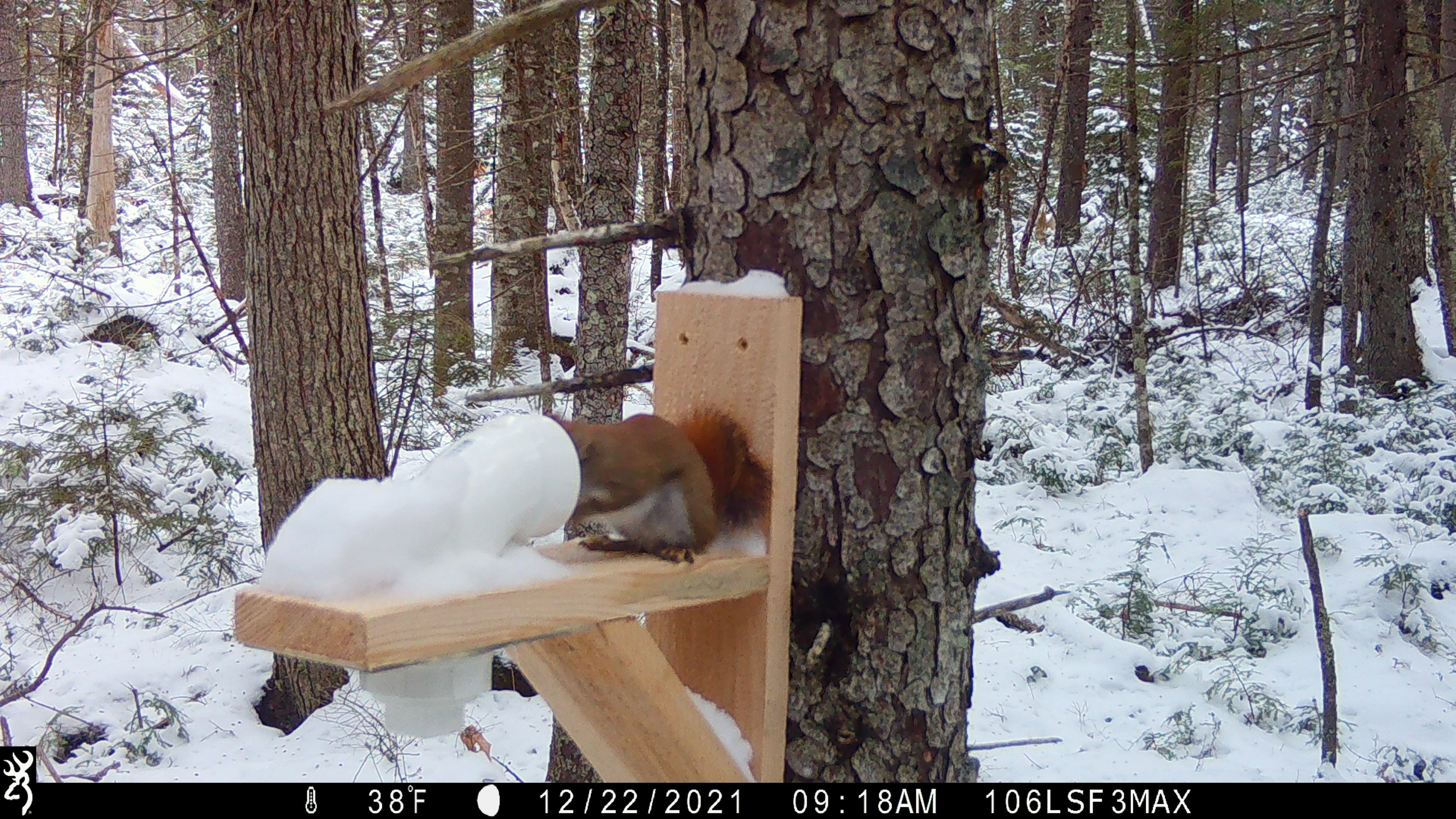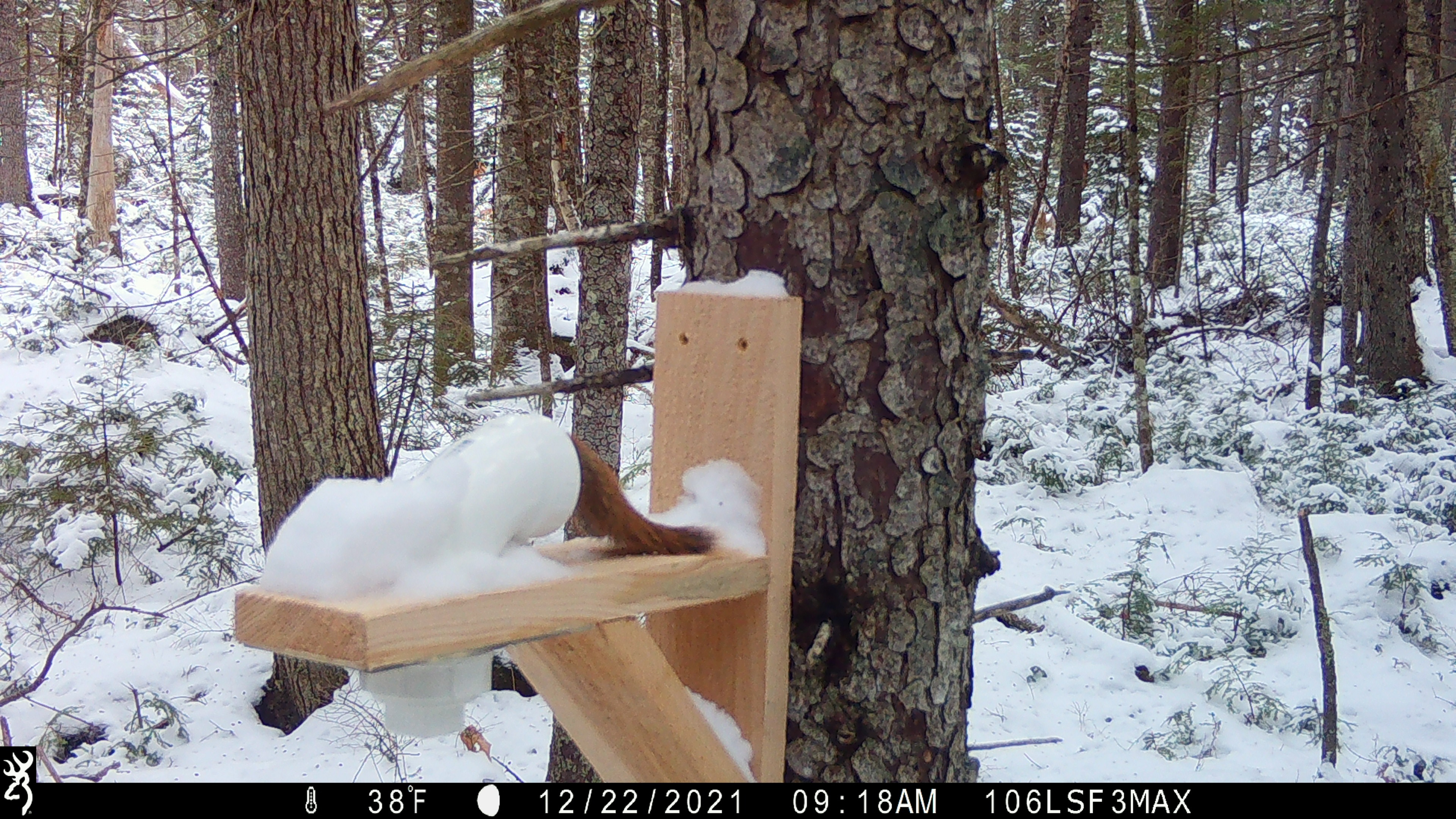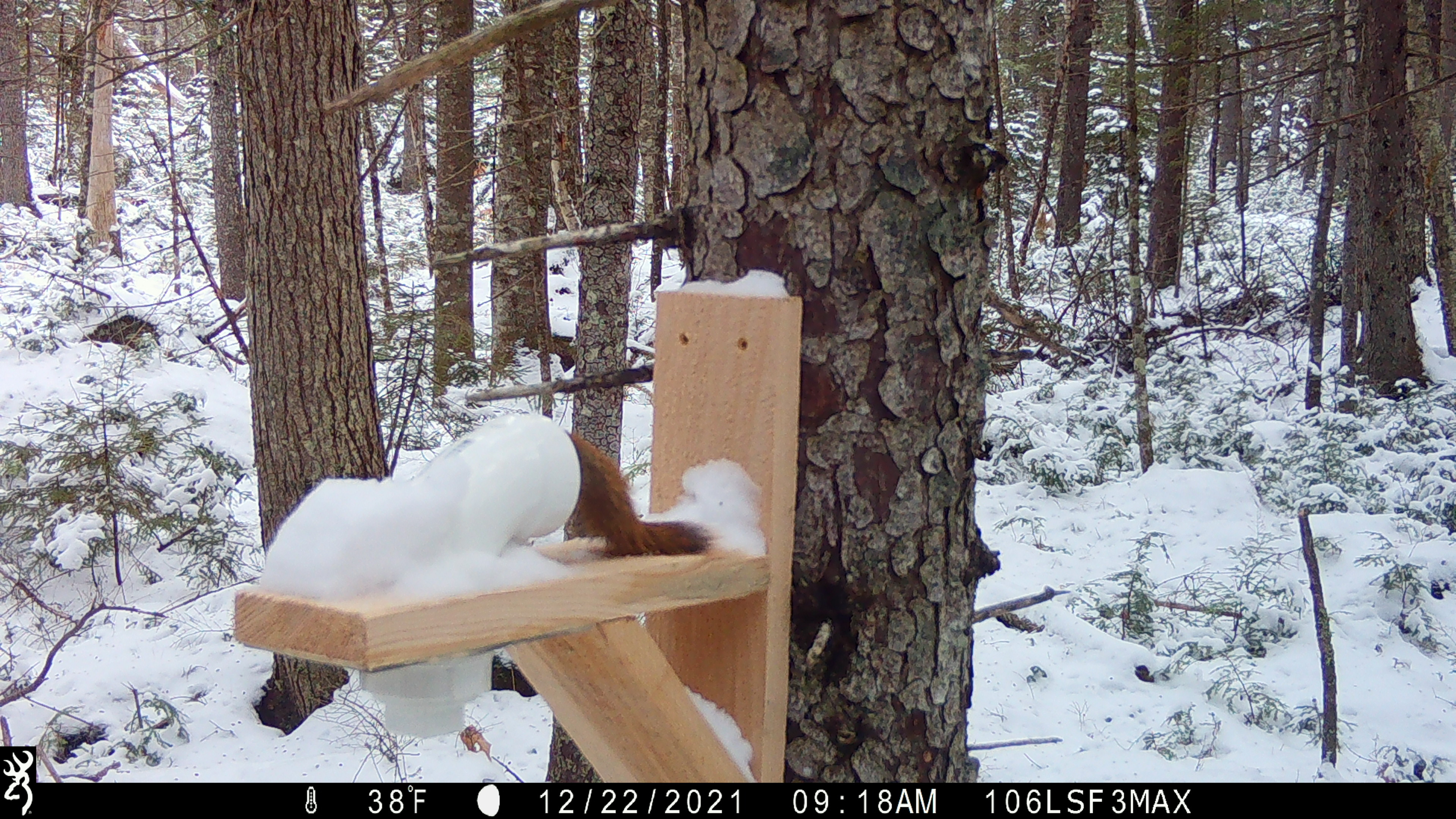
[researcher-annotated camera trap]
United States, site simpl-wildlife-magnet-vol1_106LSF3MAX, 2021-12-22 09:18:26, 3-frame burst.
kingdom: Animalia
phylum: Chordata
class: Mammalia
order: Rodentia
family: Sciuridae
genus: Tamiasciurus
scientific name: Tamiasciurus hudsonicus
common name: red squirrel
Red squirrel (Tamiasciurus hudsonicus).